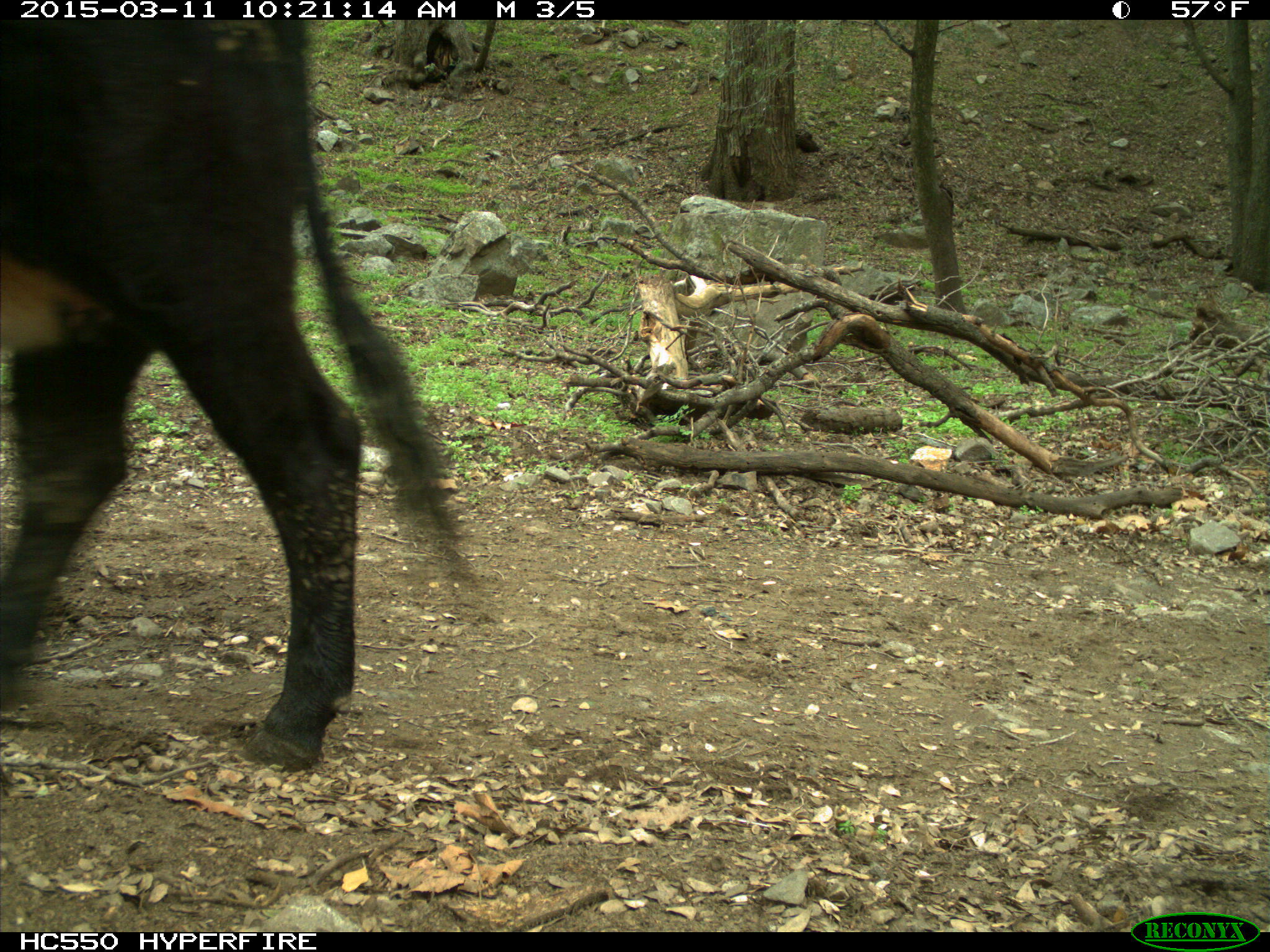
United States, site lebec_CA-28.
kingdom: Animalia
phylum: Chordata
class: Mammalia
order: Artiodactyla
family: Bovidae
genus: Bos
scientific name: Bos taurus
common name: domestic cow